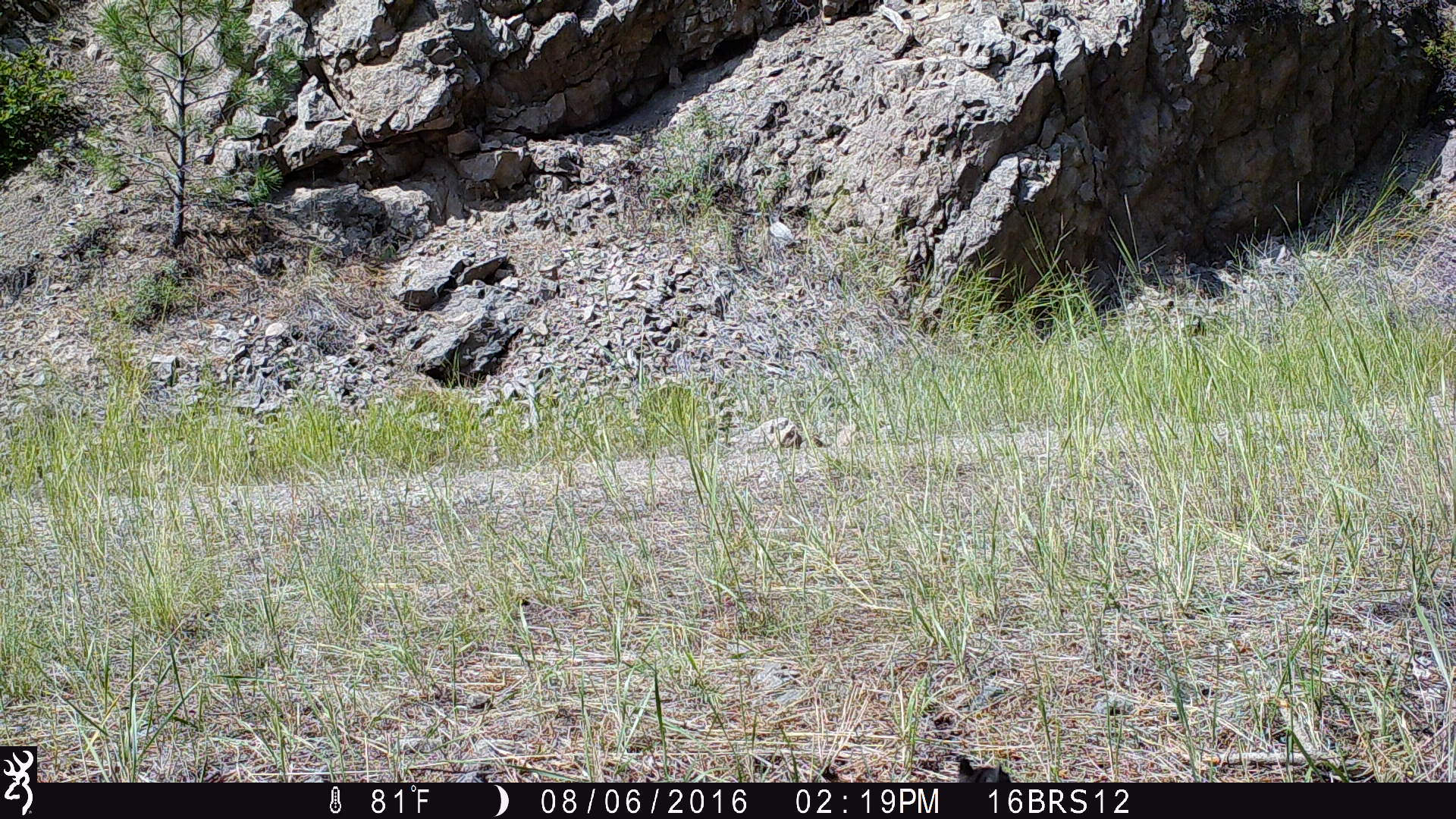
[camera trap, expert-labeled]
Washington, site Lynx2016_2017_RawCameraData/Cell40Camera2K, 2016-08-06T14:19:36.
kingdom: Animalia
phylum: Chordata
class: Mammalia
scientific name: Mammalia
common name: small mammal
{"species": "small mammal (Mammalia)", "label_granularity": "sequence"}